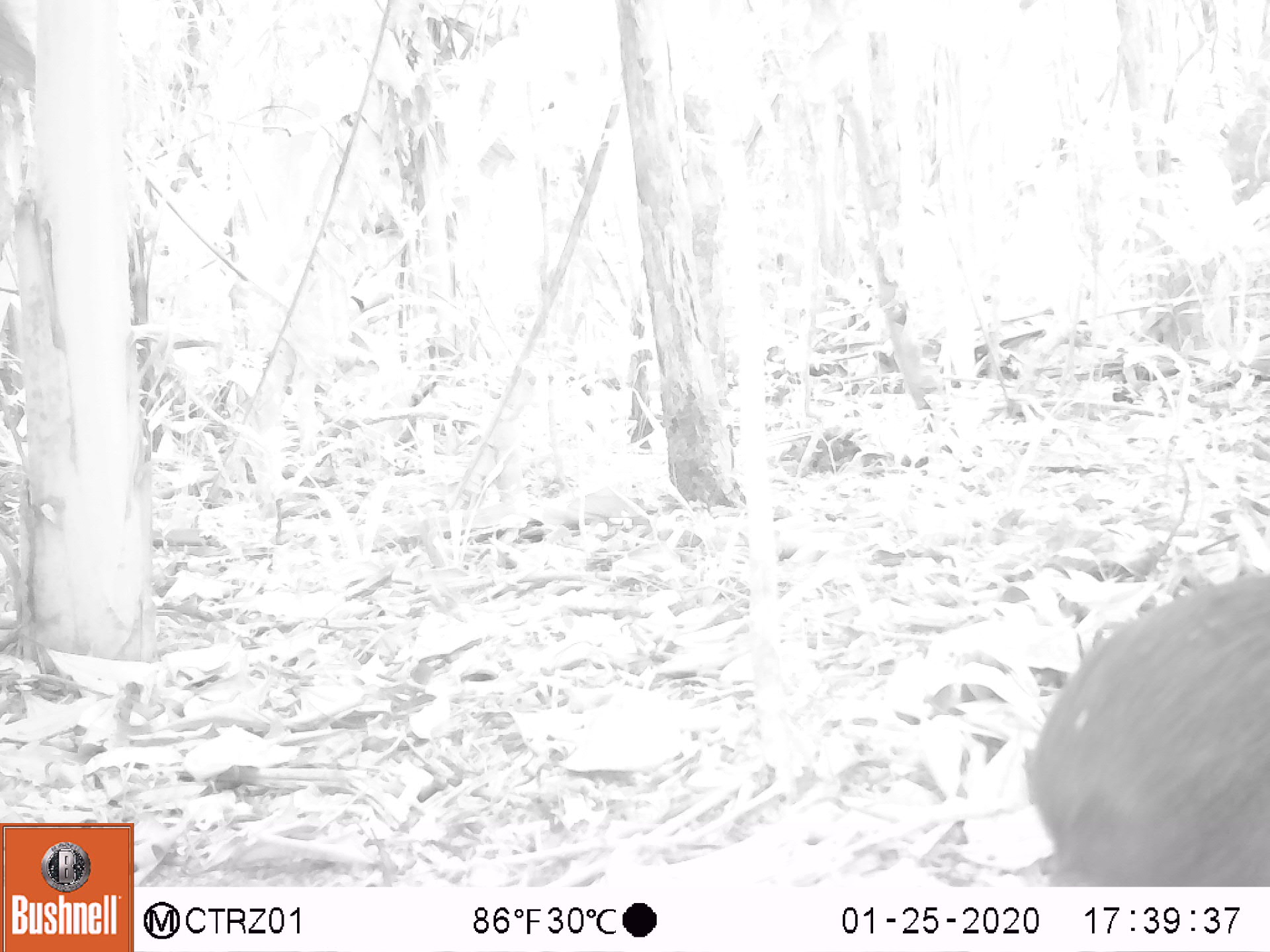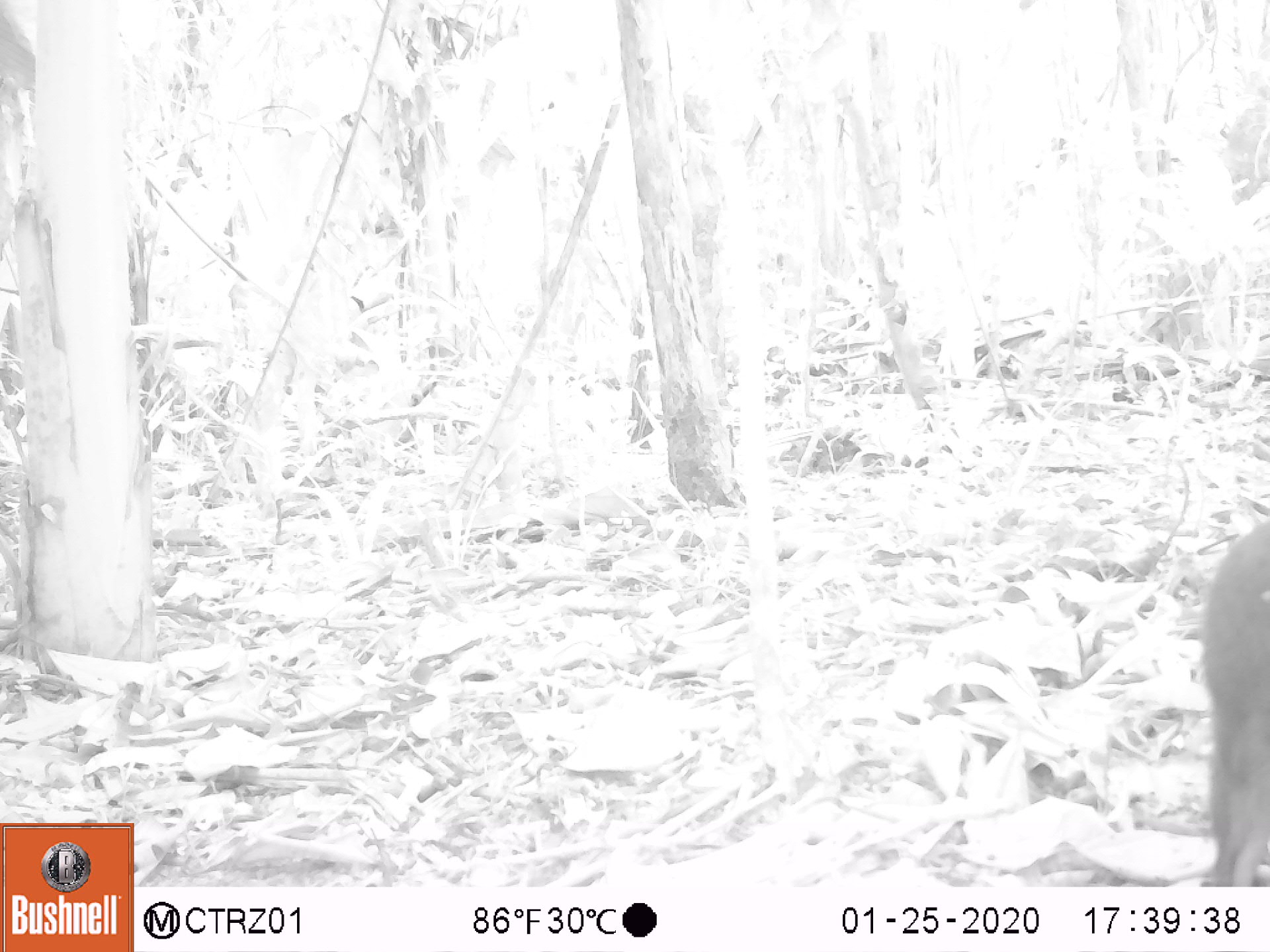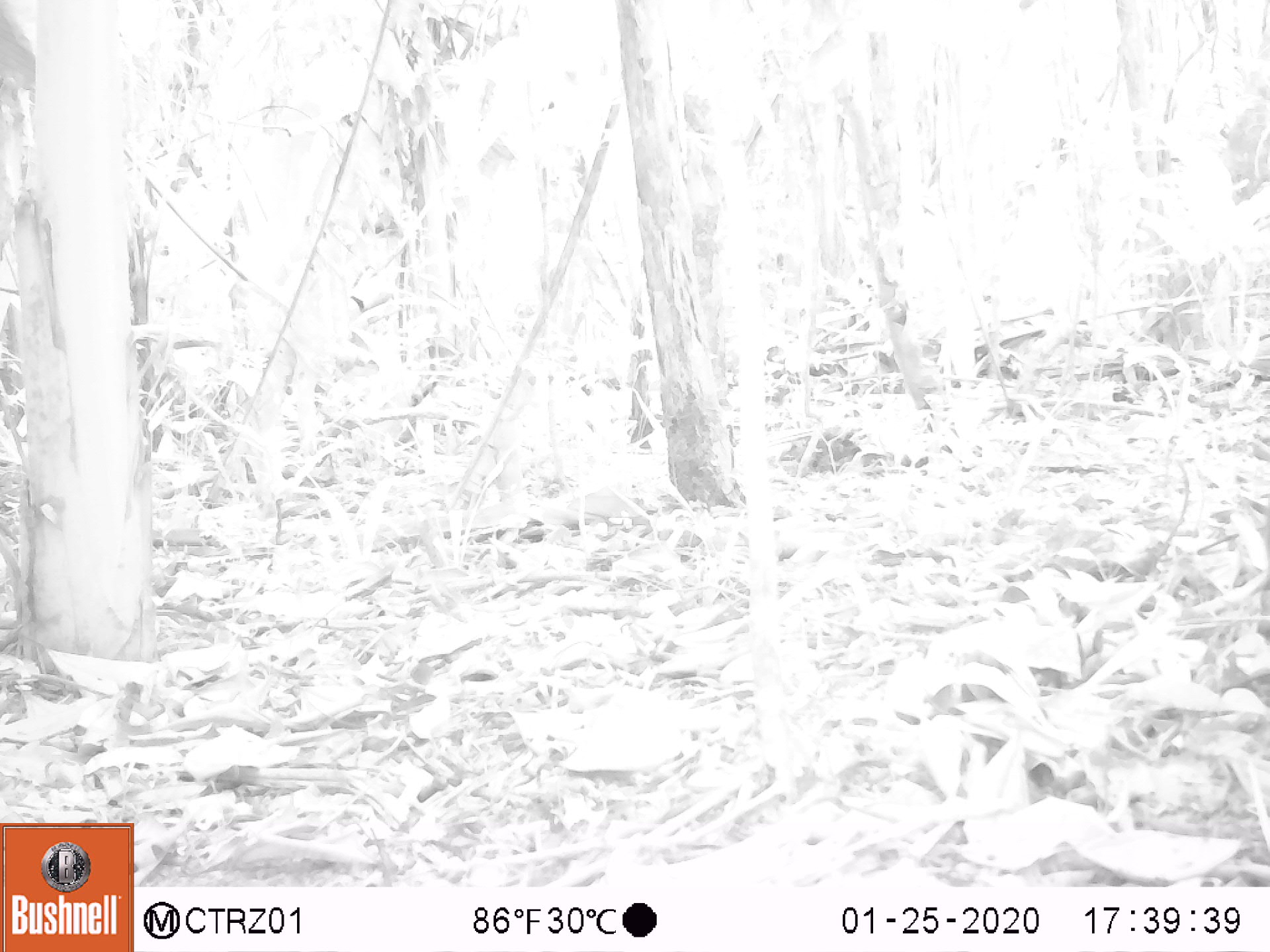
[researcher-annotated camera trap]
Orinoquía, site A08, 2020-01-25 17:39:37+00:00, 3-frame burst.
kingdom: Animalia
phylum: Chordata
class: Mammalia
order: Rodentia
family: Dasyproctidae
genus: Dasyprocta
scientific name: Dasyprocta fuliginosa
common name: black agouti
Black agouti (Dasyprocta fuliginosa).